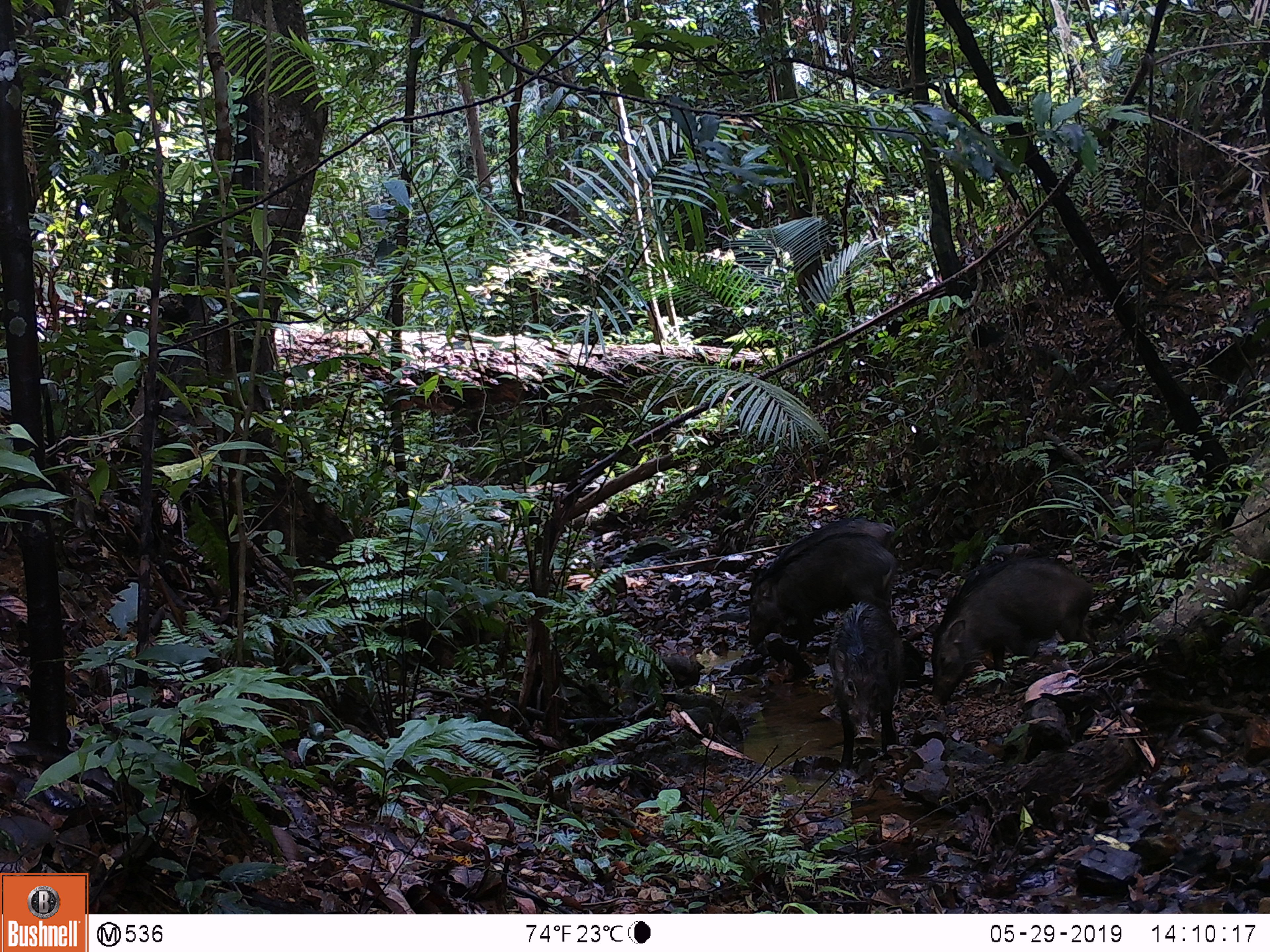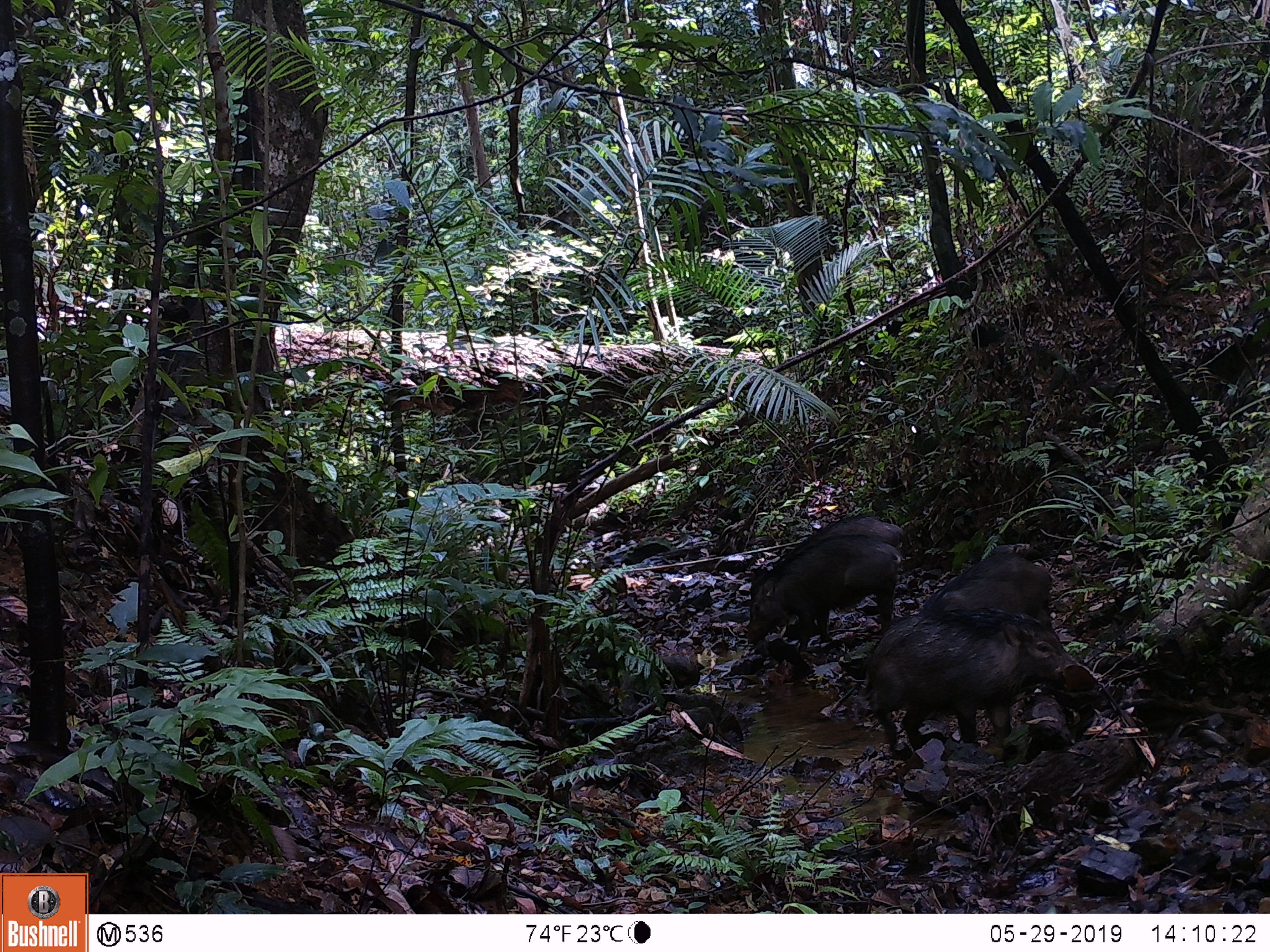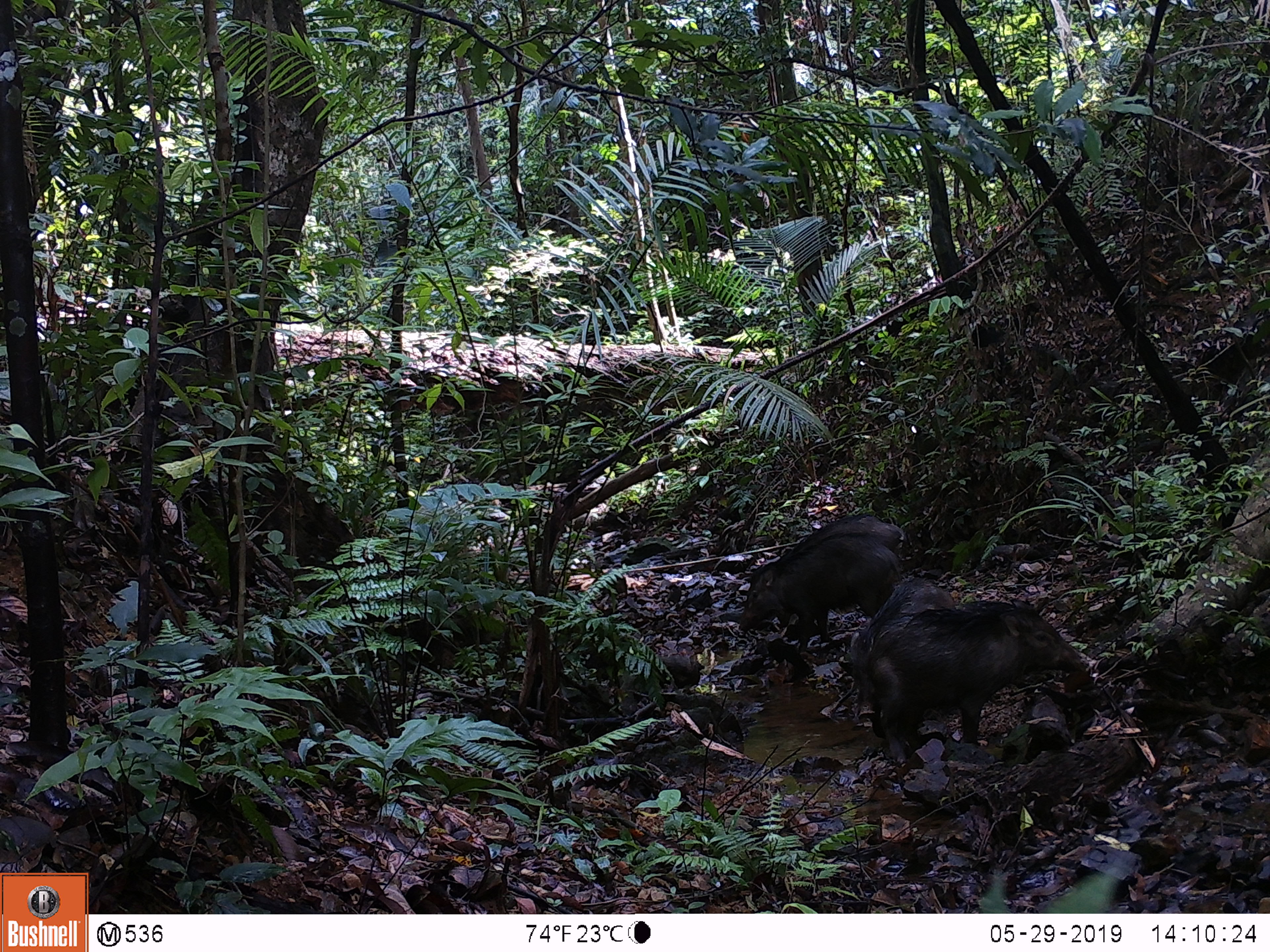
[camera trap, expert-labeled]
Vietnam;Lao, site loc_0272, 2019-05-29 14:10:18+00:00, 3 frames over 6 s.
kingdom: Animalia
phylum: Chordata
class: Mammalia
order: Artiodactyla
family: Suidae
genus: Sus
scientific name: Sus scrofa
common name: eurasian wild pig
Eurasian wild pig (Sus scrofa). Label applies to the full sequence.